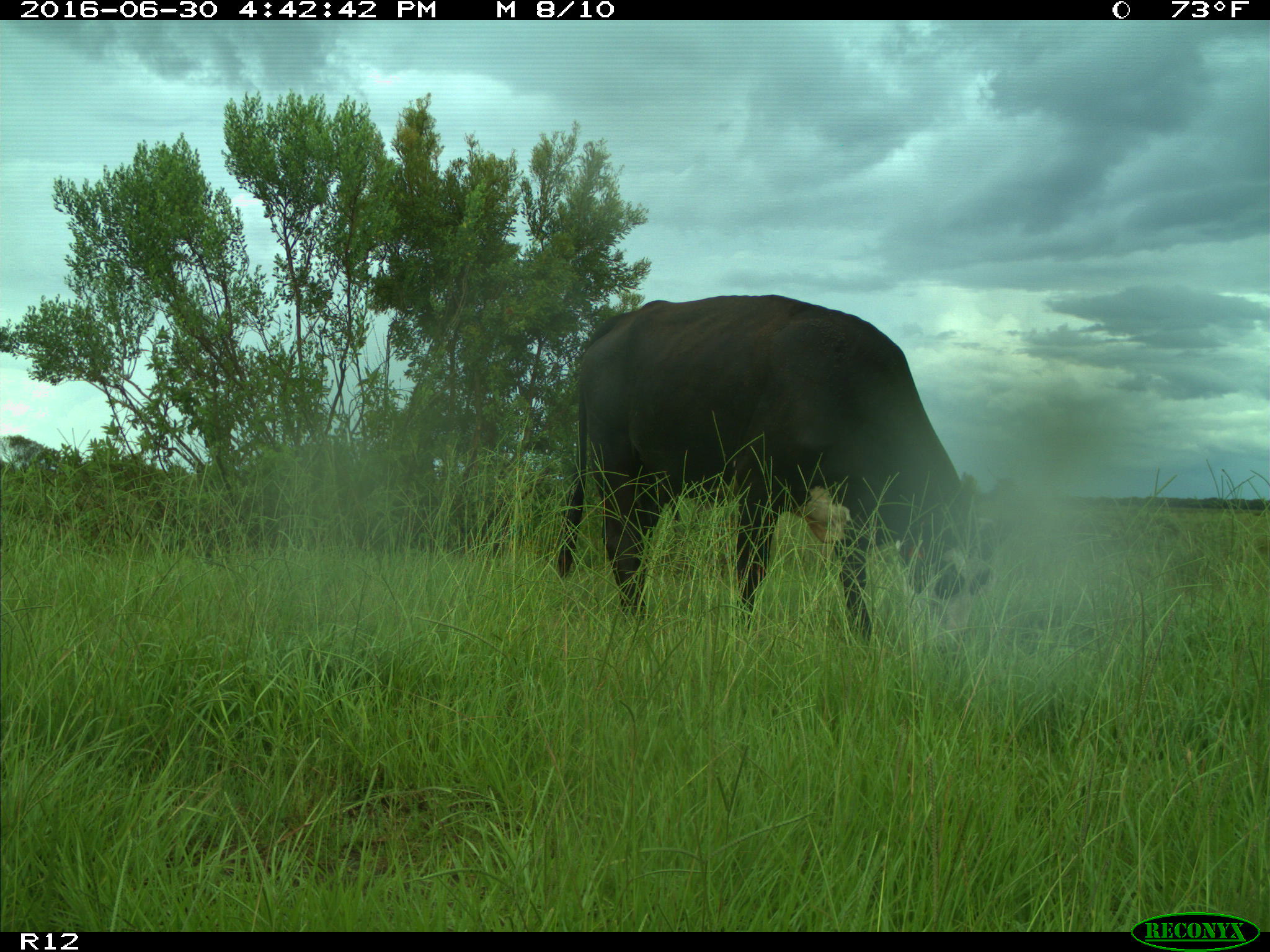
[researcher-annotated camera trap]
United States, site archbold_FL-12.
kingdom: Animalia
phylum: Chordata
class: Mammalia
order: Artiodactyla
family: Bovidae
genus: Bos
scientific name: Bos taurus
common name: domestic cow